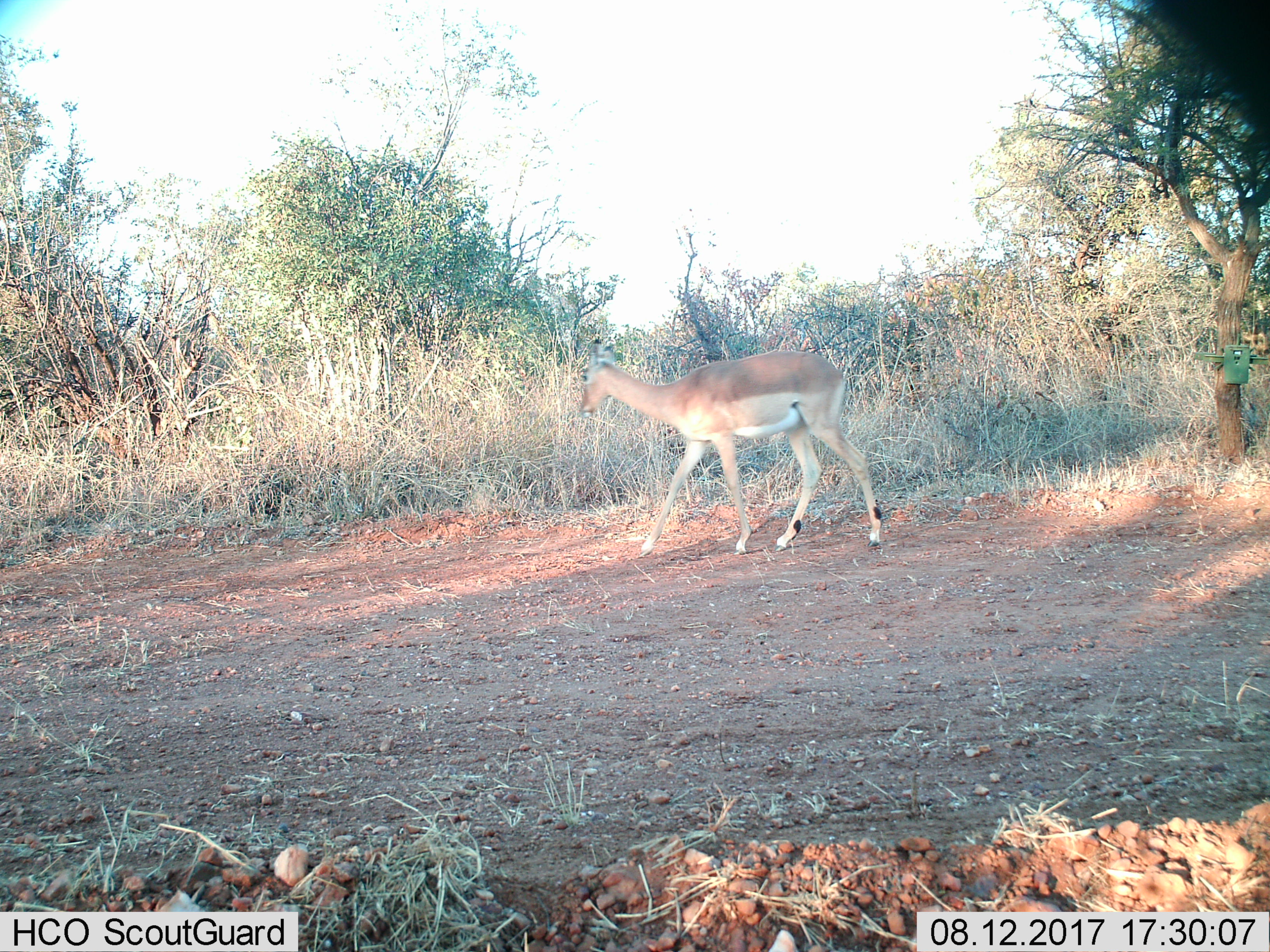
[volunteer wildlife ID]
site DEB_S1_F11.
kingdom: Animalia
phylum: Chordata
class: Mammalia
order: Artiodactyla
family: Bovidae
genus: Aepyceros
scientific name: Aepyceros melampus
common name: impala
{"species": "impala (Aepyceros melampus)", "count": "1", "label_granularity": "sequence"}